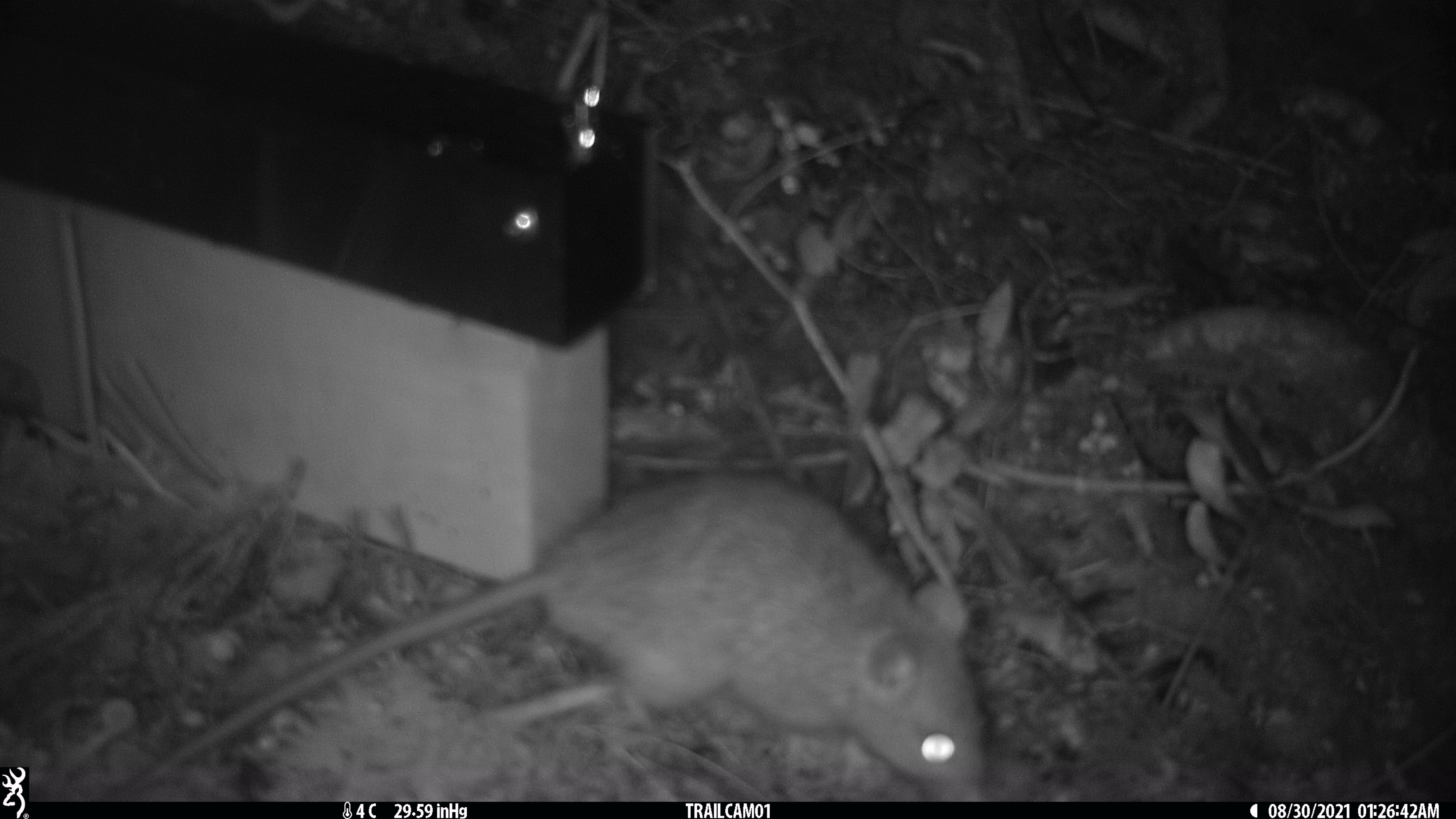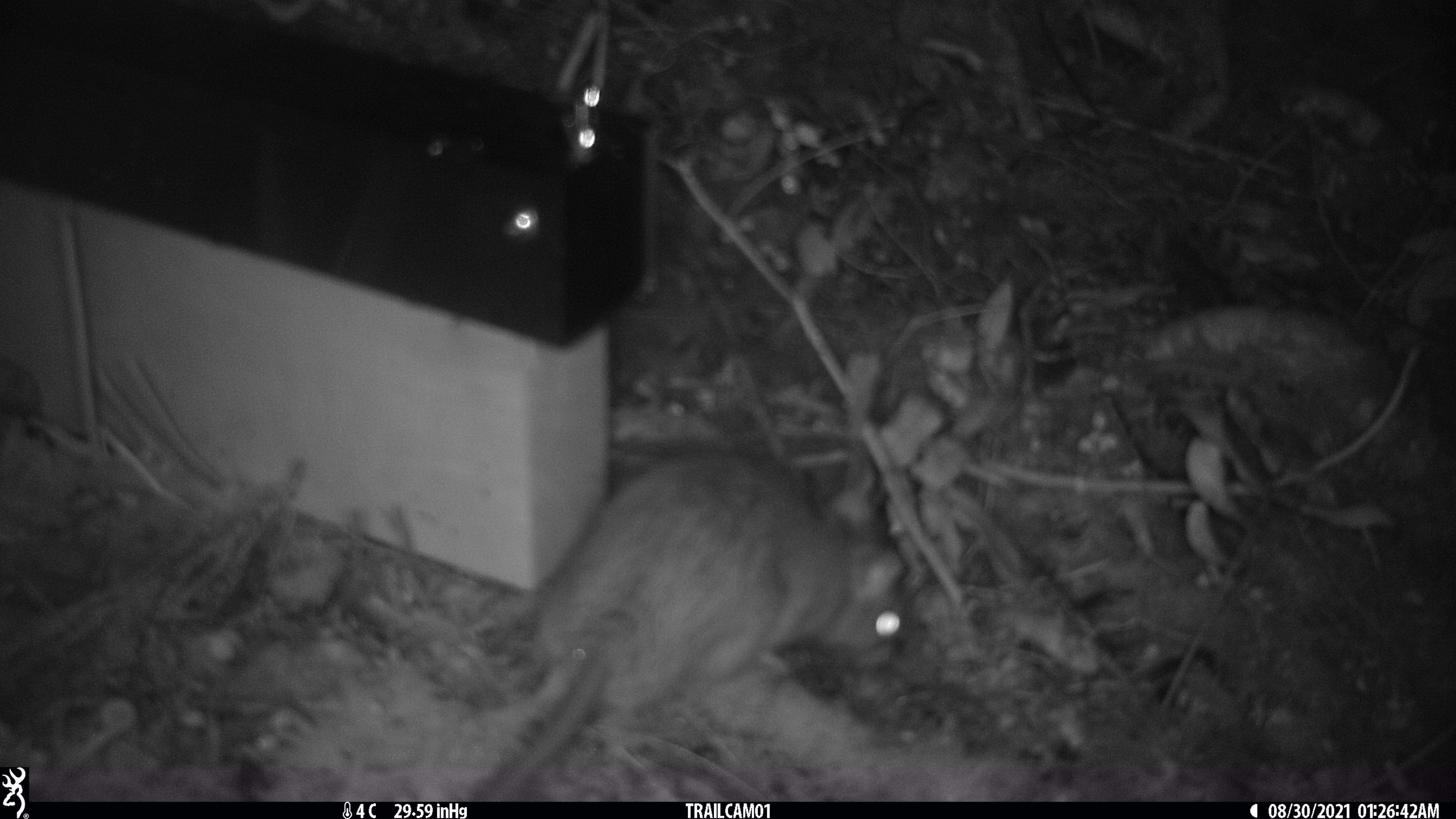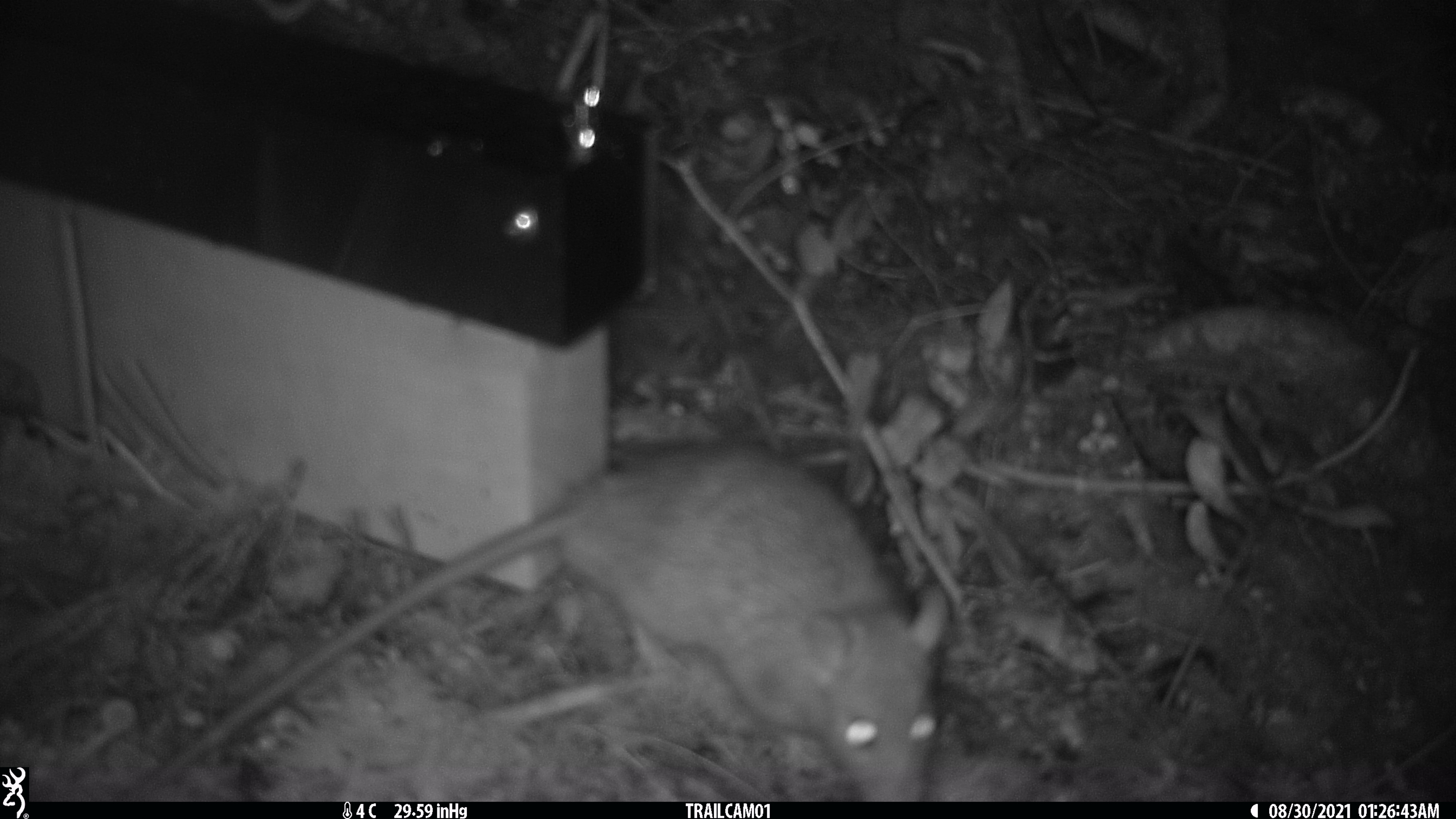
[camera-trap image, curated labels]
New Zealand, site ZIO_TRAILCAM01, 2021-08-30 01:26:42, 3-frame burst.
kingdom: Animalia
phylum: Chordata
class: Mammalia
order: Rodentia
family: Muridae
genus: Rattus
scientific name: Rattus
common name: rat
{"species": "rat (Rattus)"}